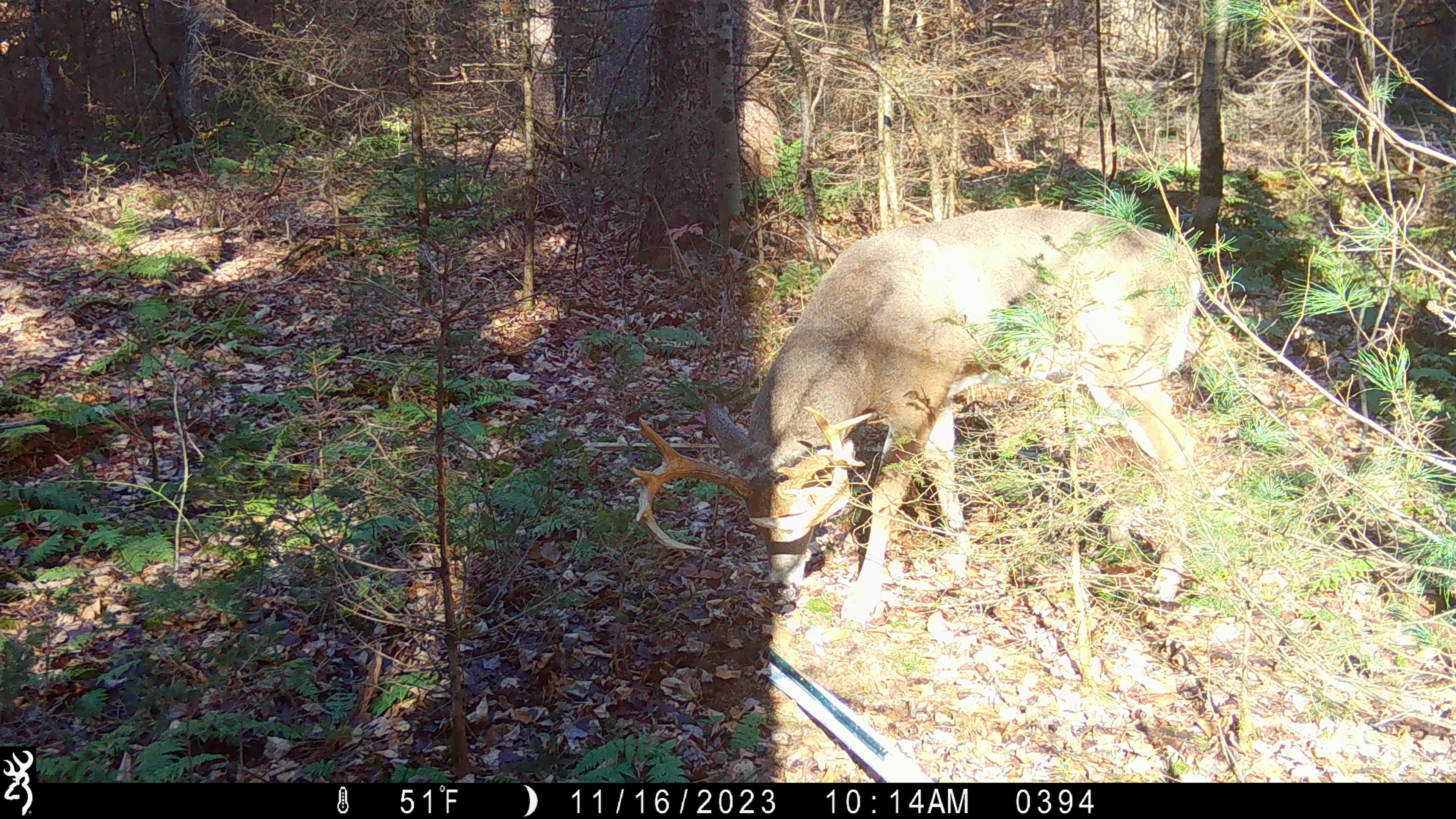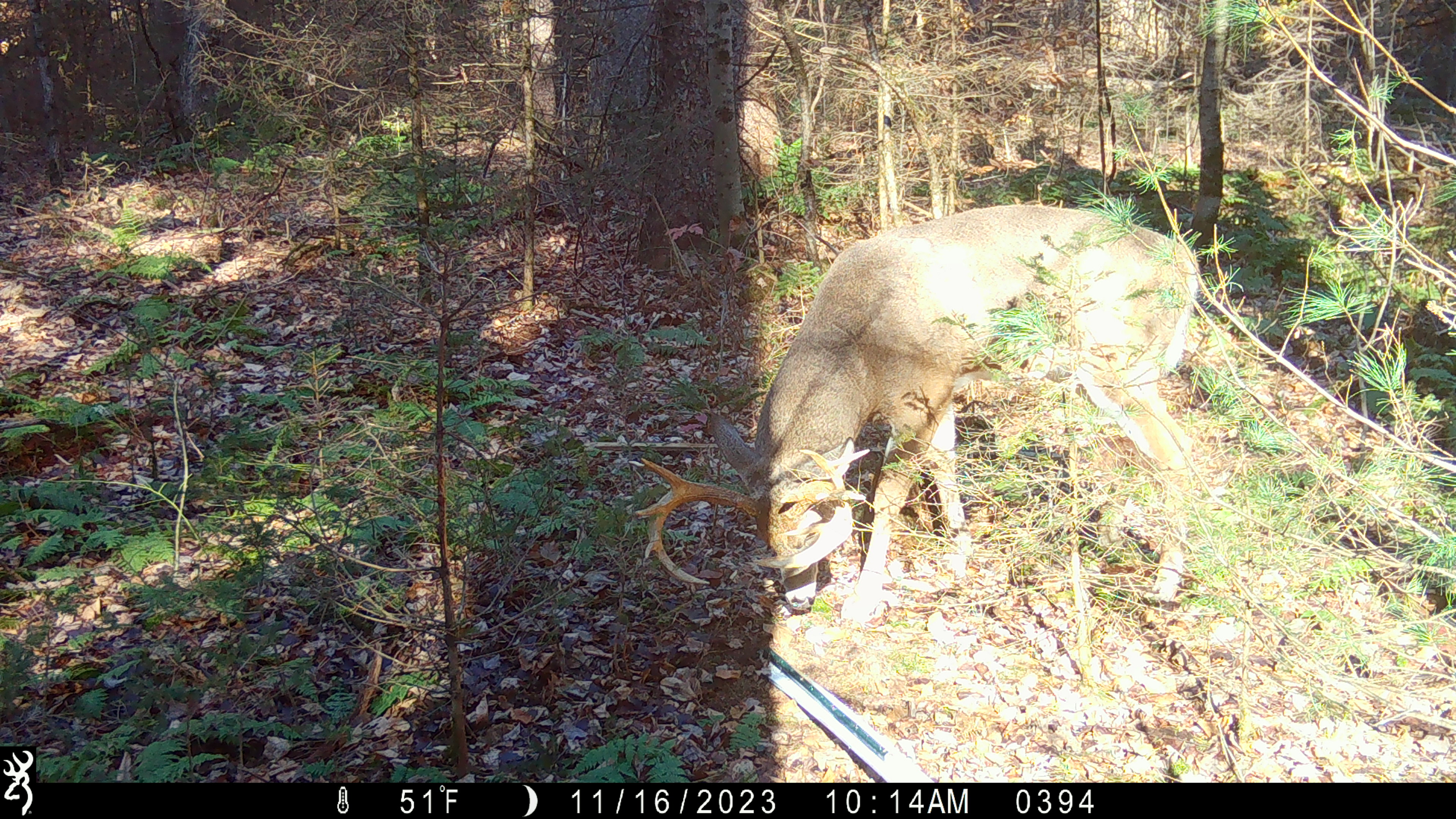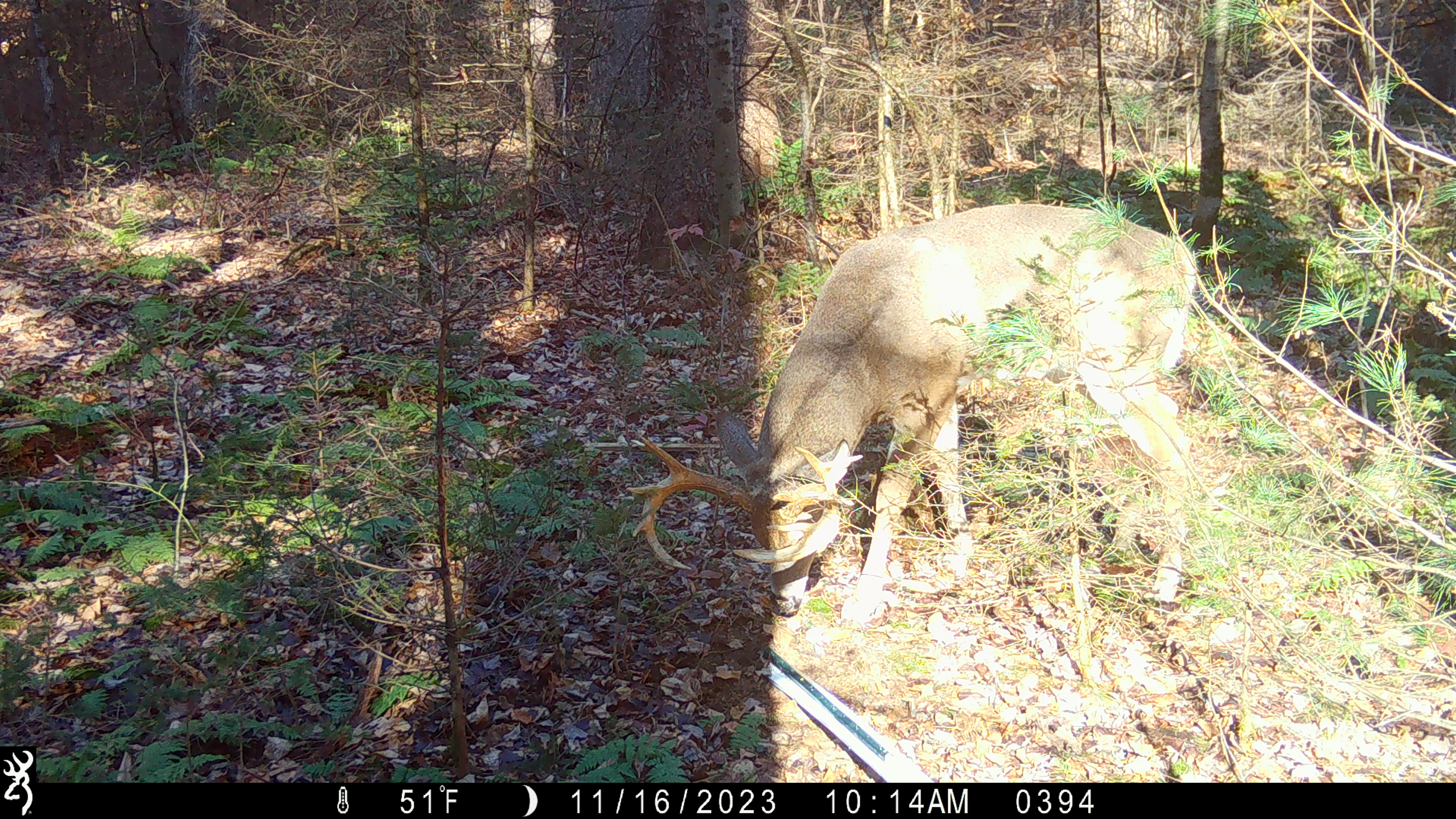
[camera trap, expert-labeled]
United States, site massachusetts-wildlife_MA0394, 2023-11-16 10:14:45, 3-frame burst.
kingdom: Animalia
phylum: Chordata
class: Mammalia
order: Artiodactyla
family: Cervidae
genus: Odocoileus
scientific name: Odocoileus virginianus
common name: white-tailed deer